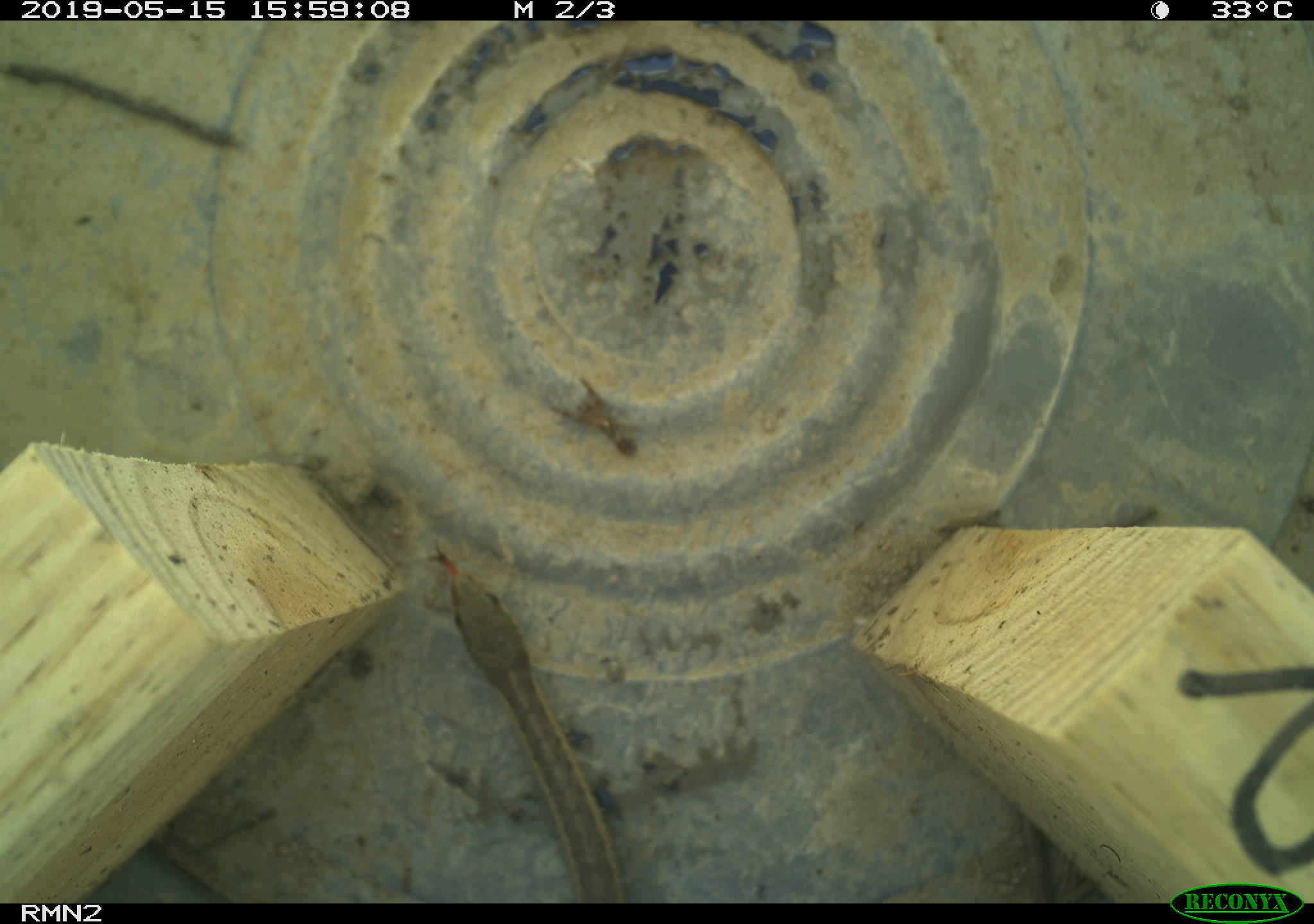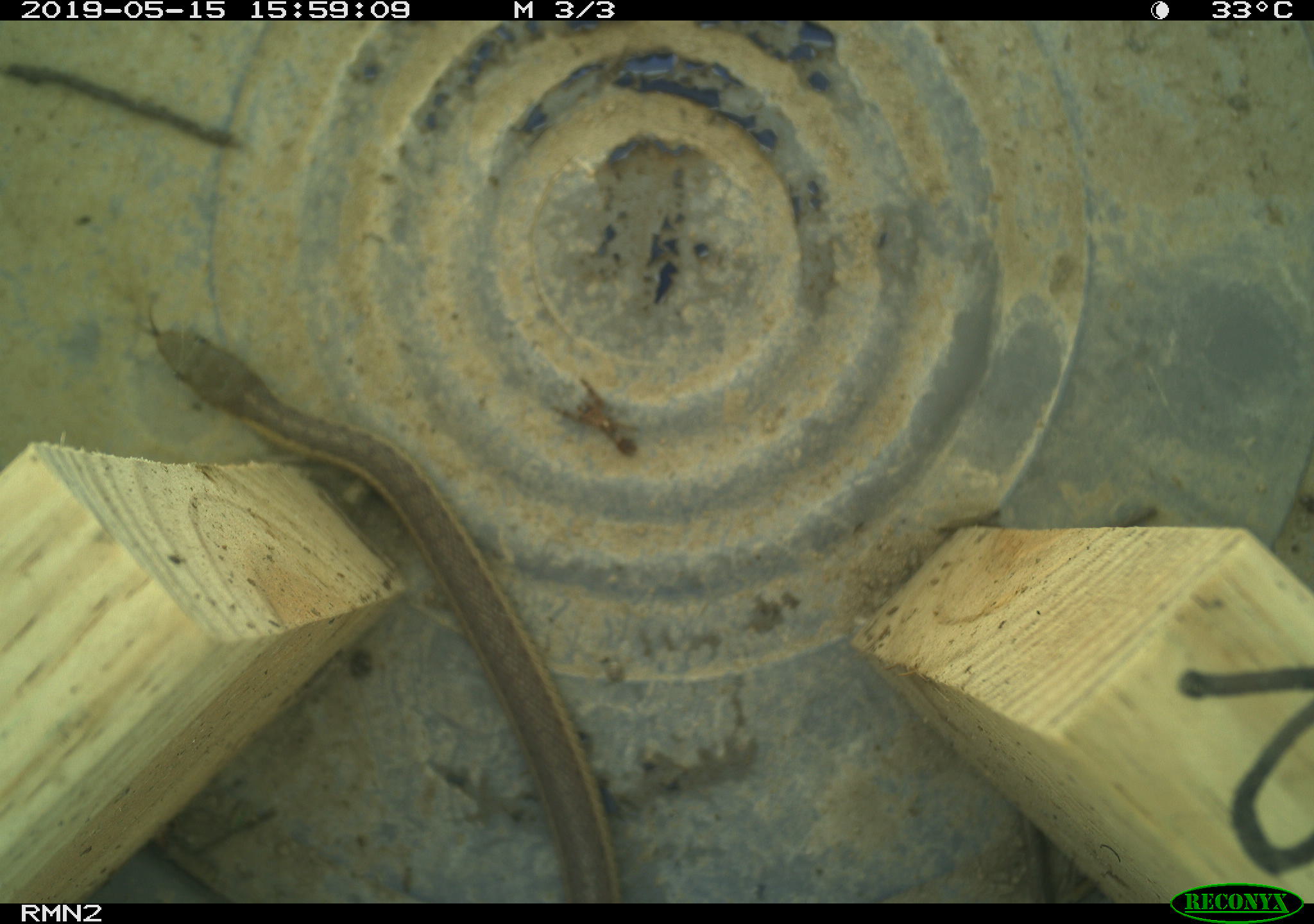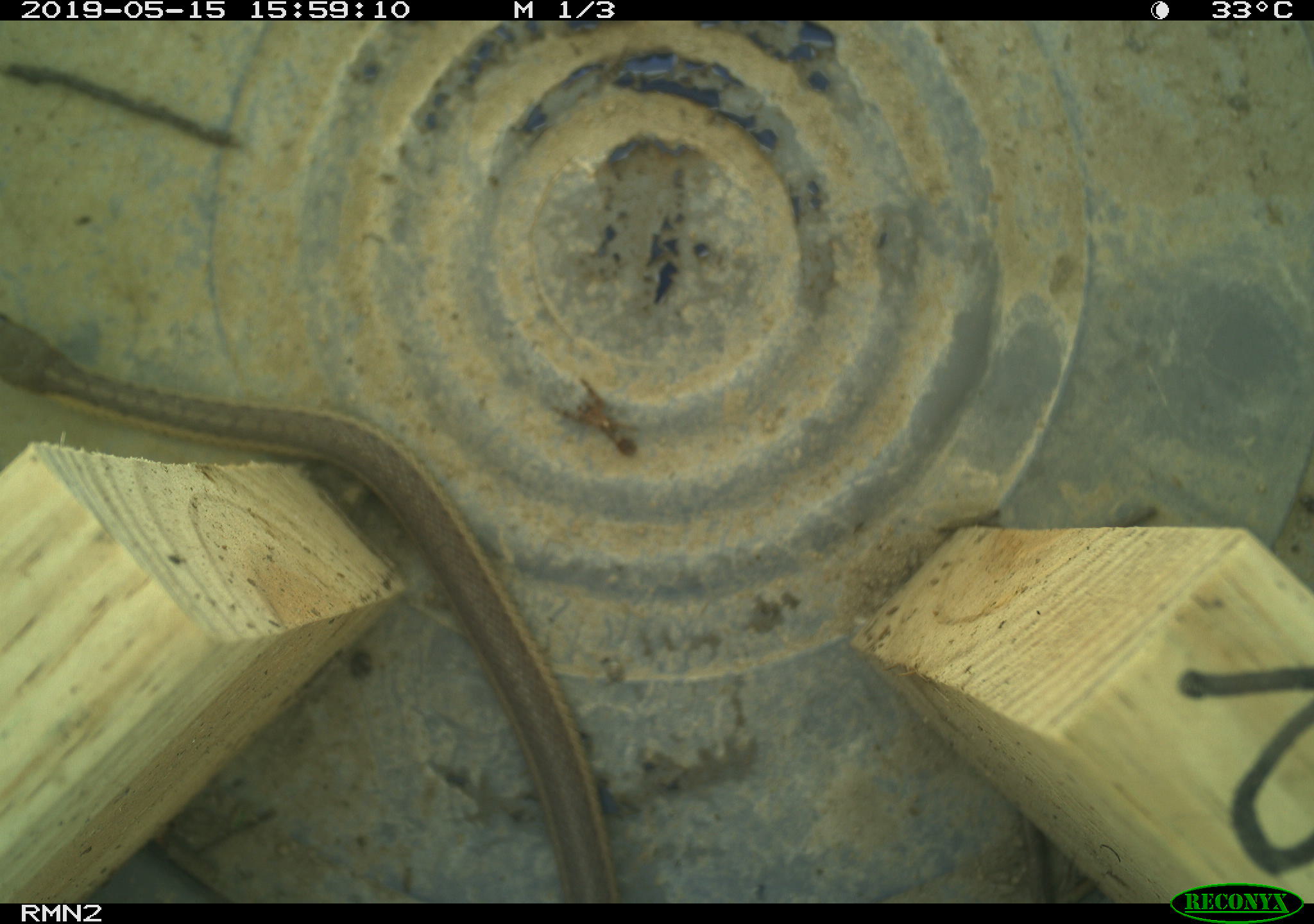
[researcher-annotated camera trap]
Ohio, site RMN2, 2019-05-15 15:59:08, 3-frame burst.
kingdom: Animalia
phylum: Chordata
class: Reptilia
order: Squamata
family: Colubridae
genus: Thamnophis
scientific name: Thamnophis sirtalis sirtalis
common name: eastern gartersnake